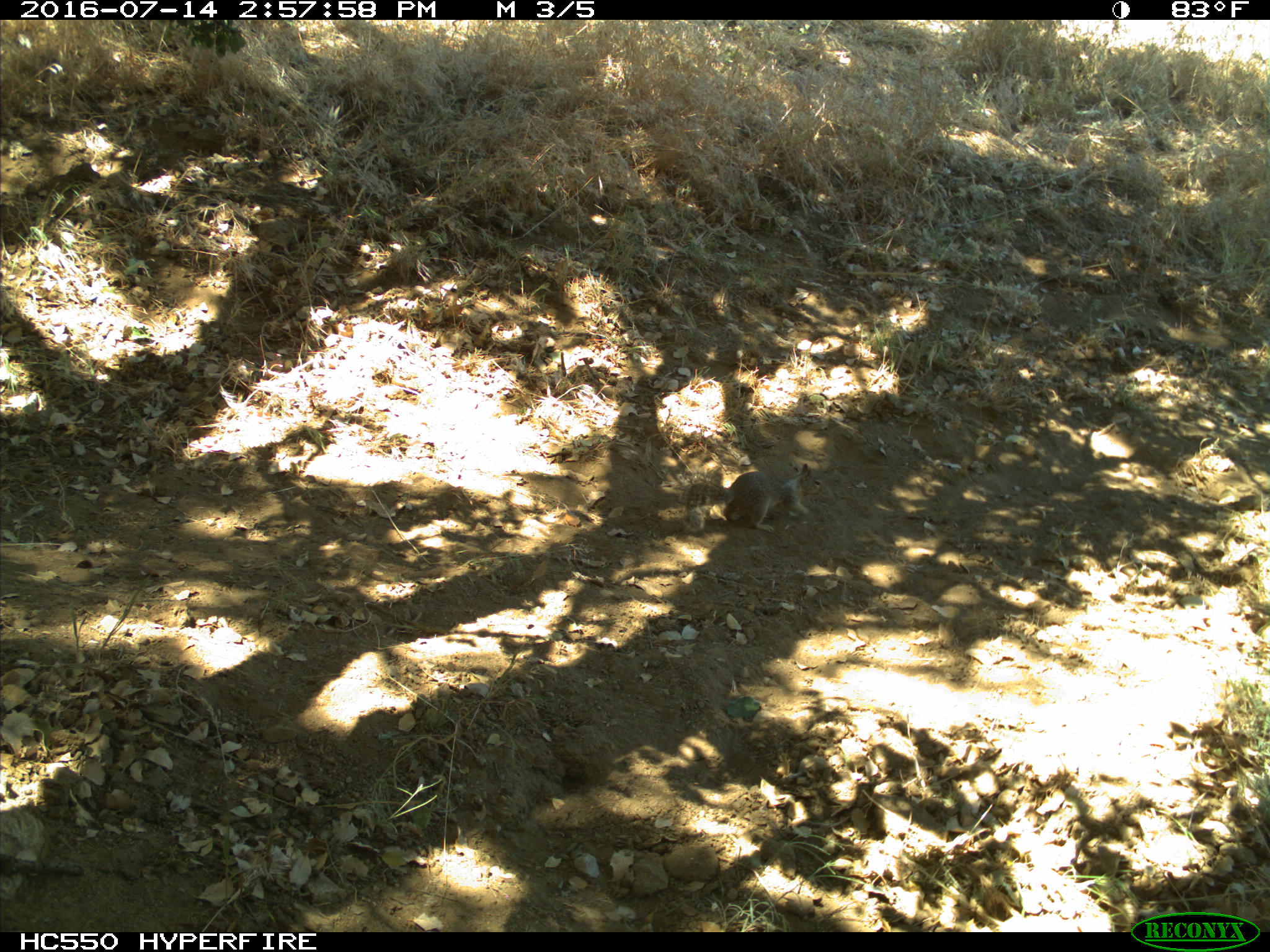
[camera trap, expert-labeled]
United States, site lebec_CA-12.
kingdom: Animalia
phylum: Chordata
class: Mammalia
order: Rodentia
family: Sciuridae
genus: Otospermophilus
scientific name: Otospermophilus beecheyi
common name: california ground squirrel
Otospermophilus beecheyi (california ground squirrel).